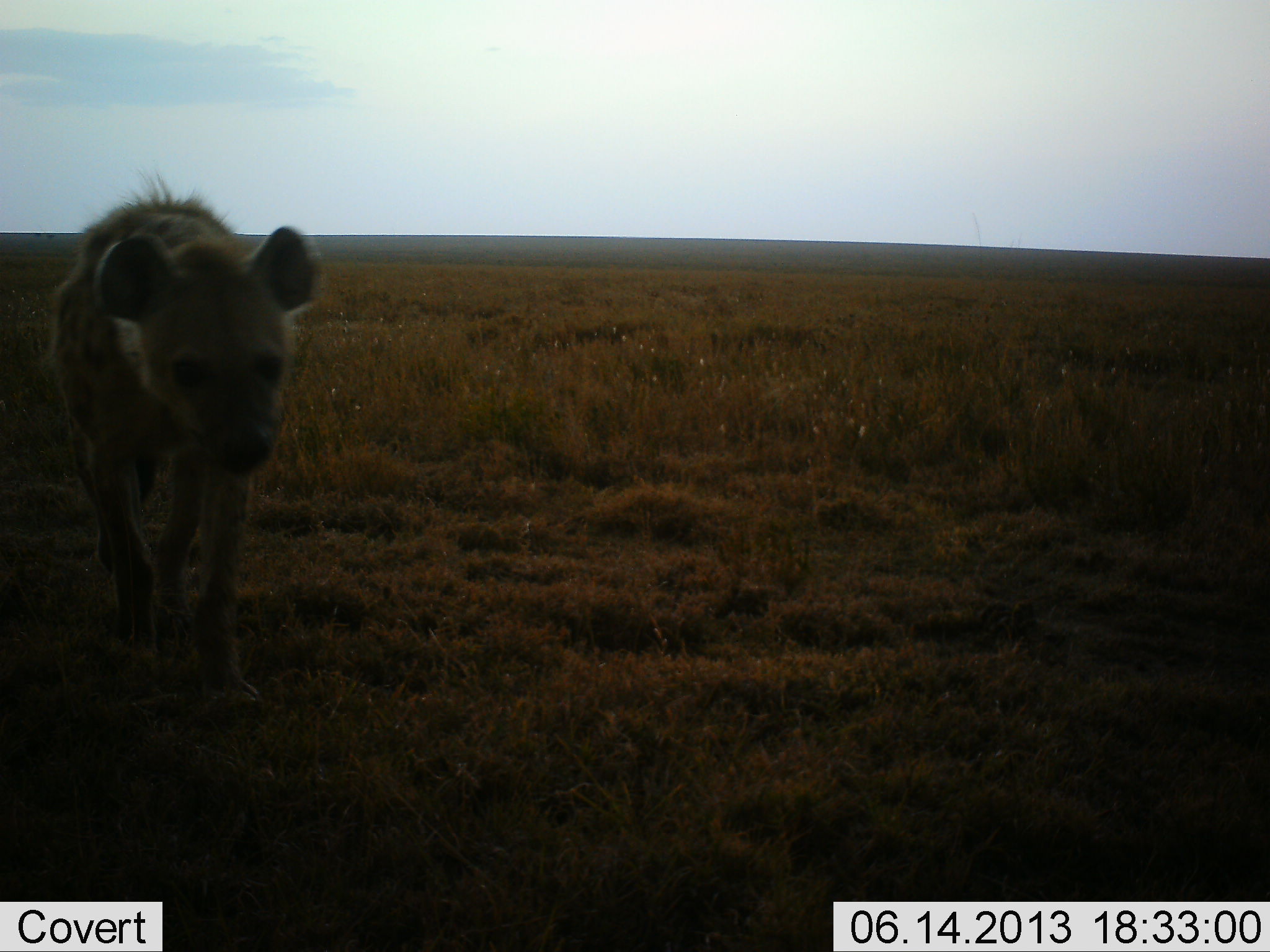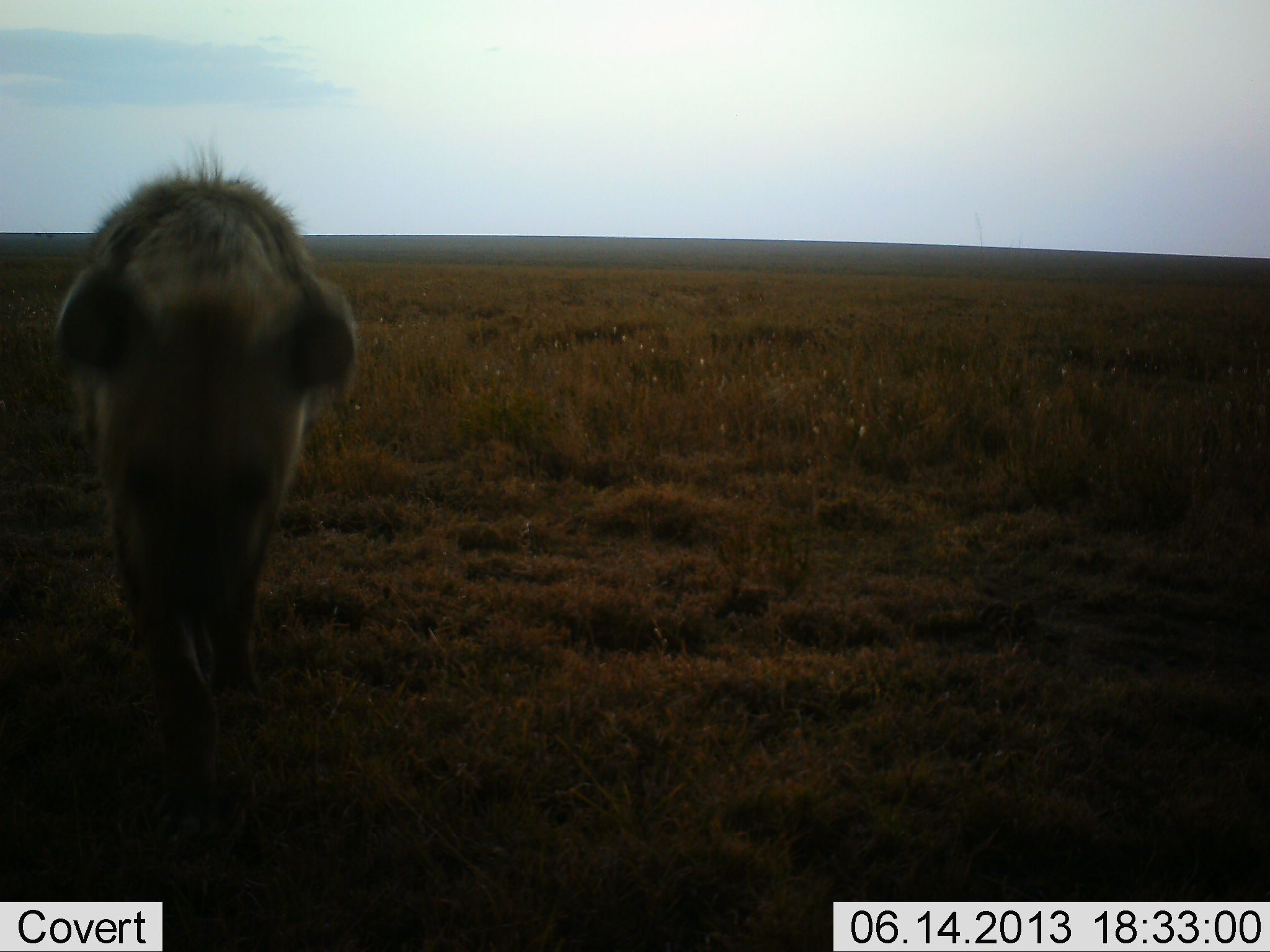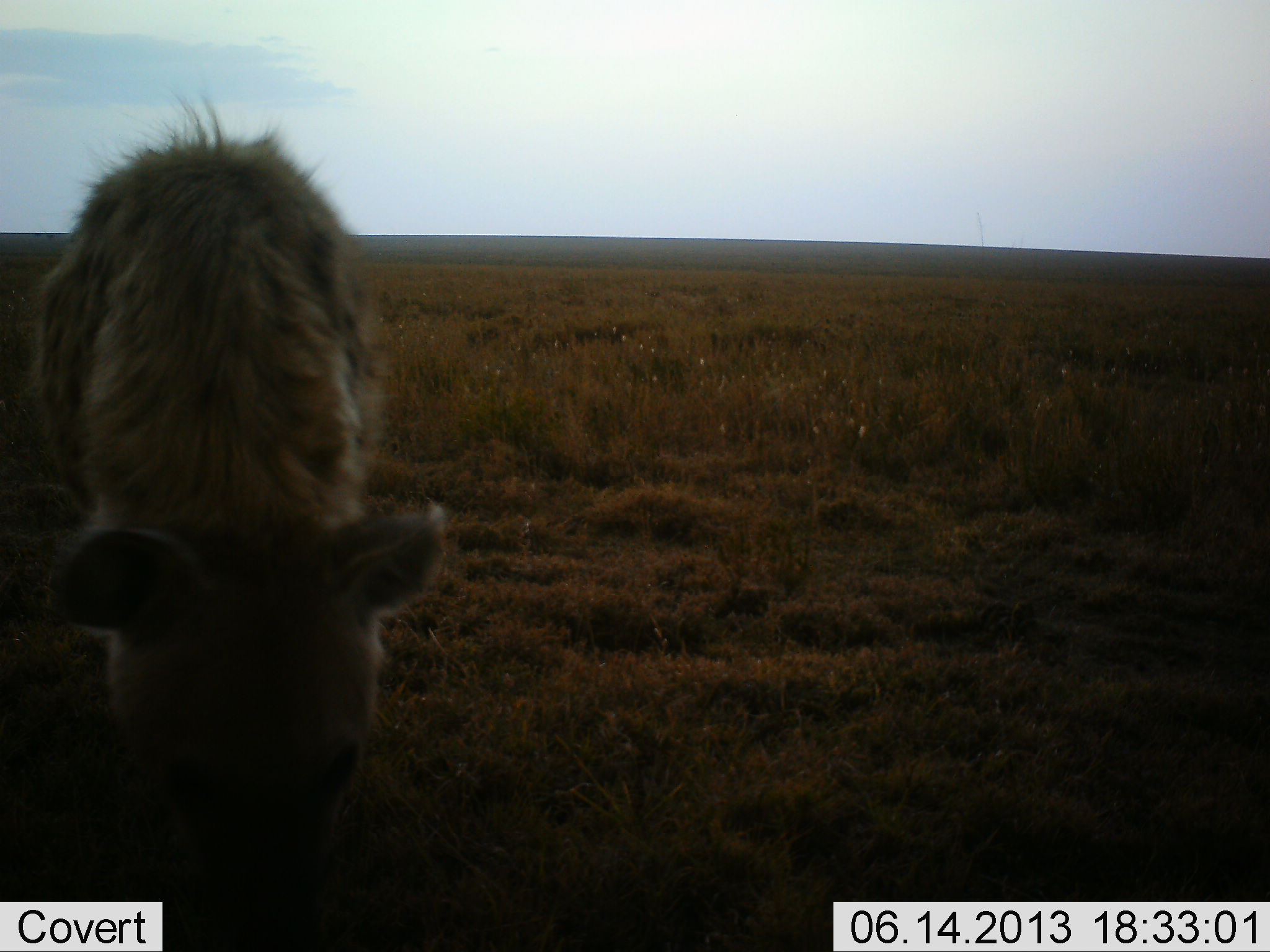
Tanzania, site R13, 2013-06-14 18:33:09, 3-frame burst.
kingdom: Animalia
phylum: Chordata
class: Mammalia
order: Carnivora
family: Hyaenidae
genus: Crocuta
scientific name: Crocuta crocuta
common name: spotted hyena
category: hyenaspotted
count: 1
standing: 7%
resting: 0%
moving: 97%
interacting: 7%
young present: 0%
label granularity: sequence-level